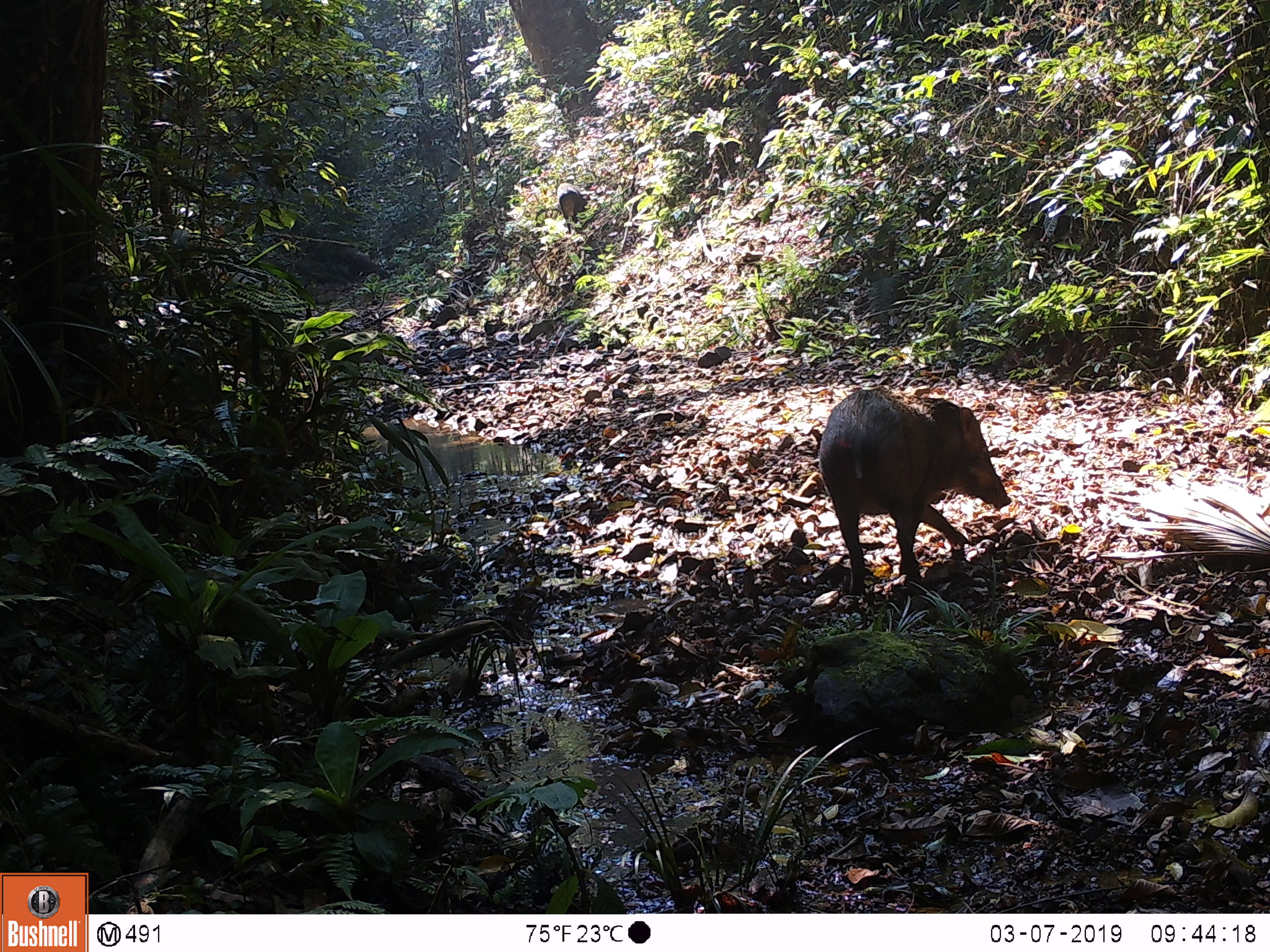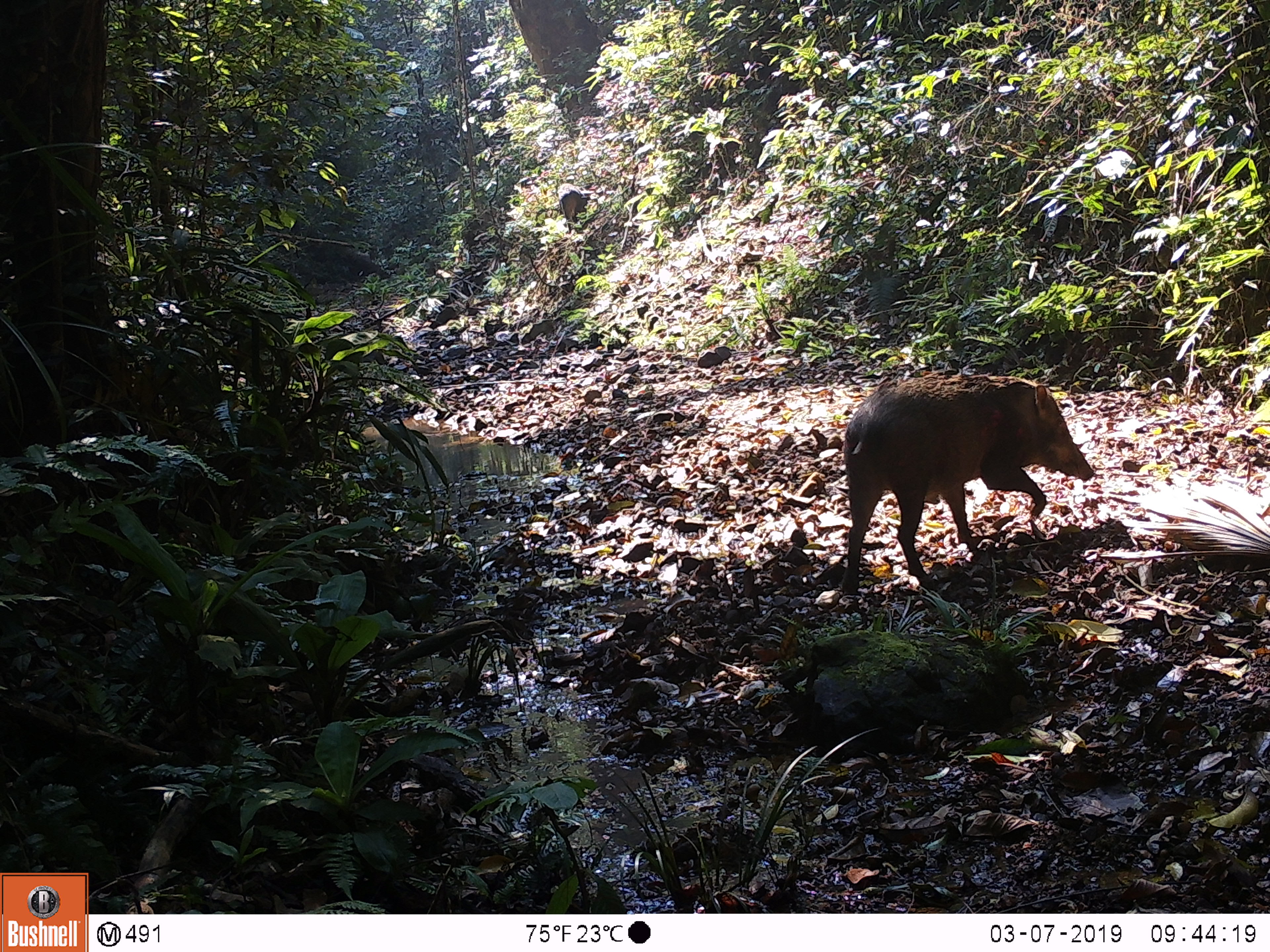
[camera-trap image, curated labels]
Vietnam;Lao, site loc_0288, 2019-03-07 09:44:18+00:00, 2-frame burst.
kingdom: Animalia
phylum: Chordata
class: Mammalia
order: Artiodactyla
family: Suidae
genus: Sus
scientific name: Sus scrofa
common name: eurasian wild pig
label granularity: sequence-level